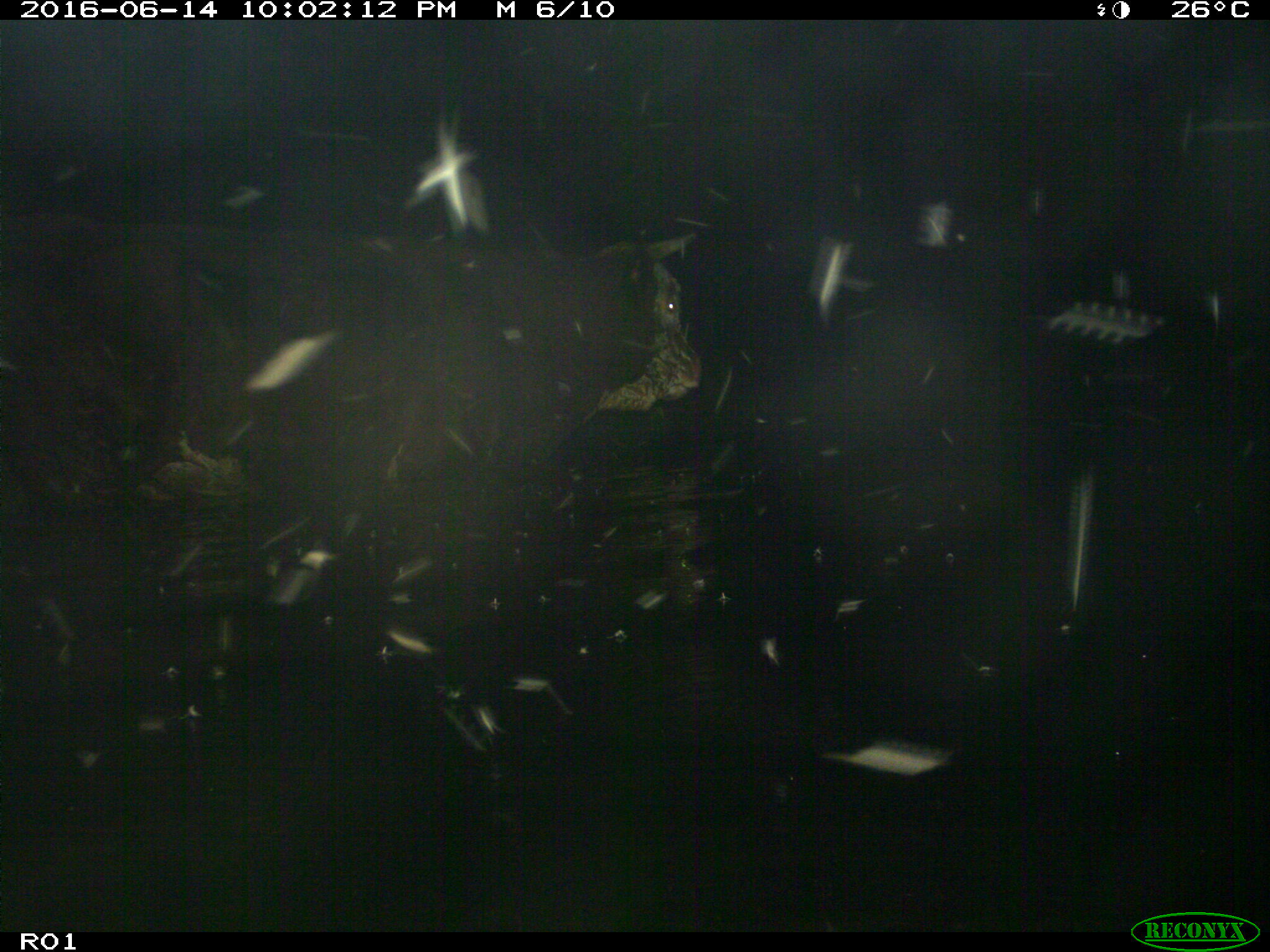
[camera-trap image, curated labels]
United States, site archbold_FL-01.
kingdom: Animalia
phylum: Chordata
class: Mammalia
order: Artiodactyla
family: Bovidae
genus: Bos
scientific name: Bos taurus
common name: domestic cow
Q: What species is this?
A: Bos taurus (domestic cow).